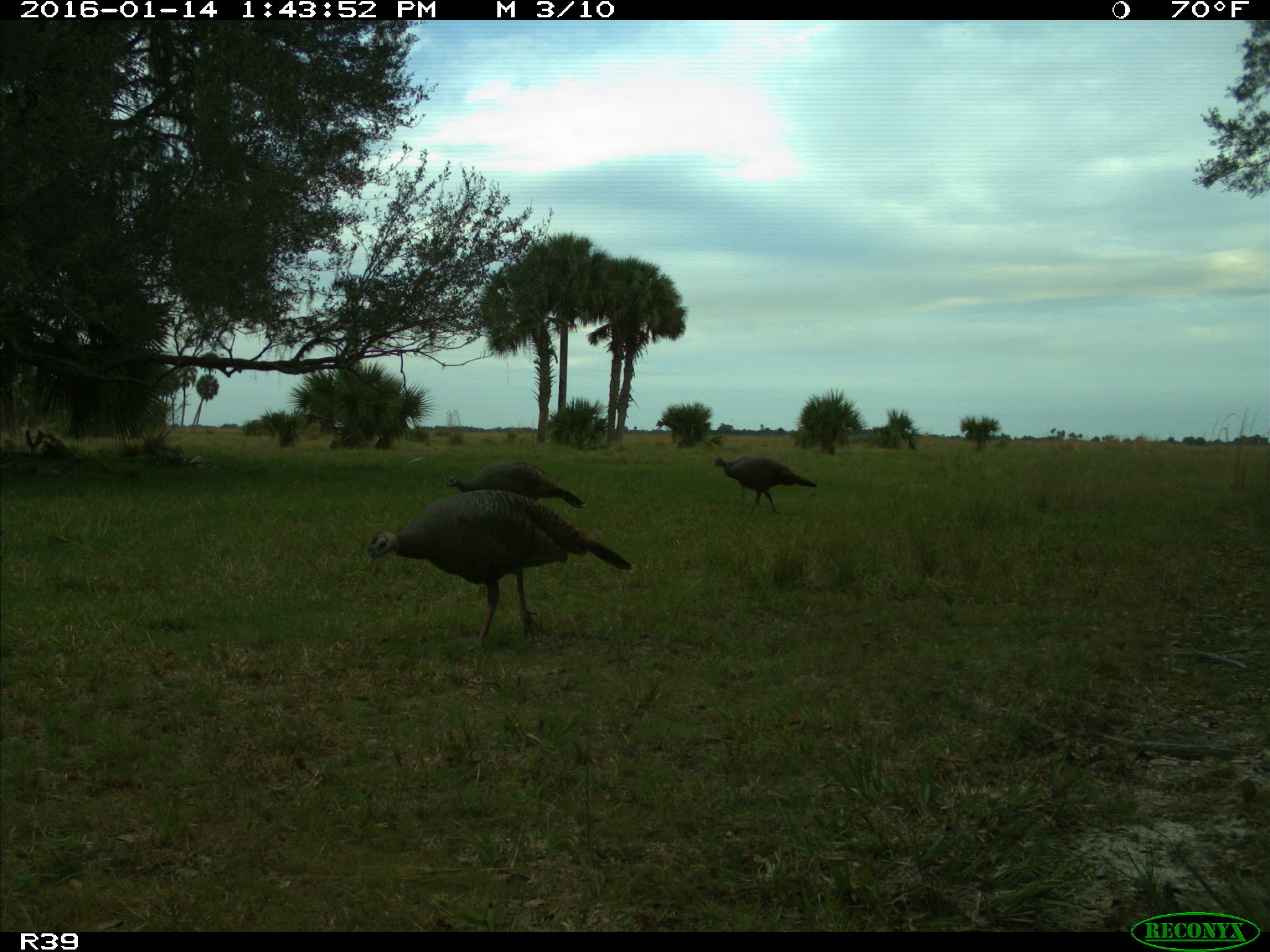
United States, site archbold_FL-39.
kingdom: Animalia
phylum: Chordata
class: Aves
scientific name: Aves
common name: birds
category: unidentified bird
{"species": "unidentified bird (birds) (Aves)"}